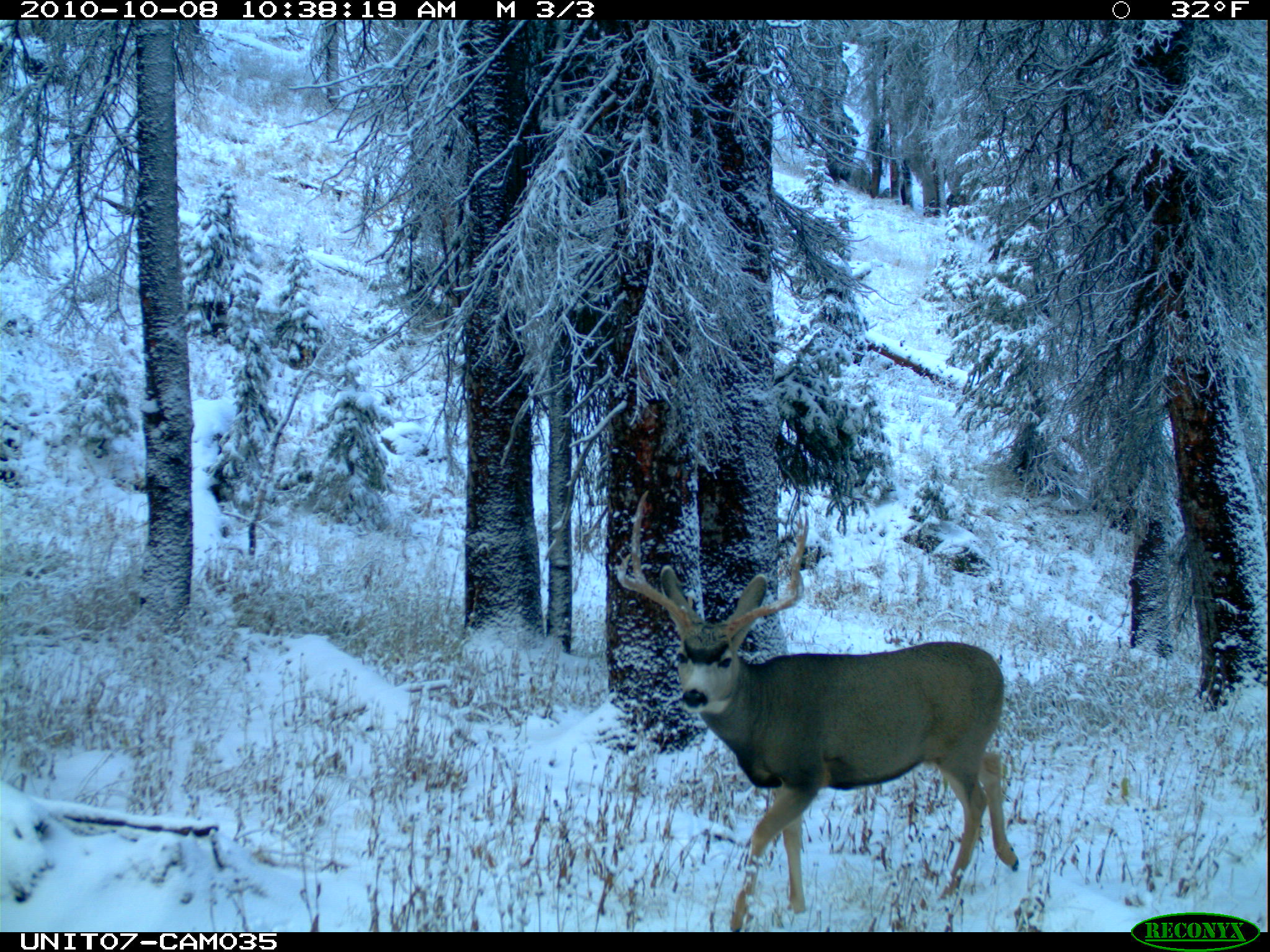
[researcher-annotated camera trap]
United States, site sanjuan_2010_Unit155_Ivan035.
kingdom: Animalia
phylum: Chordata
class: Mammalia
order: Artiodactyla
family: Cervidae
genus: Odocoileus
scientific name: Odocoileus hemionus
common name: mule deer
Odocoileus hemionus (mule deer).